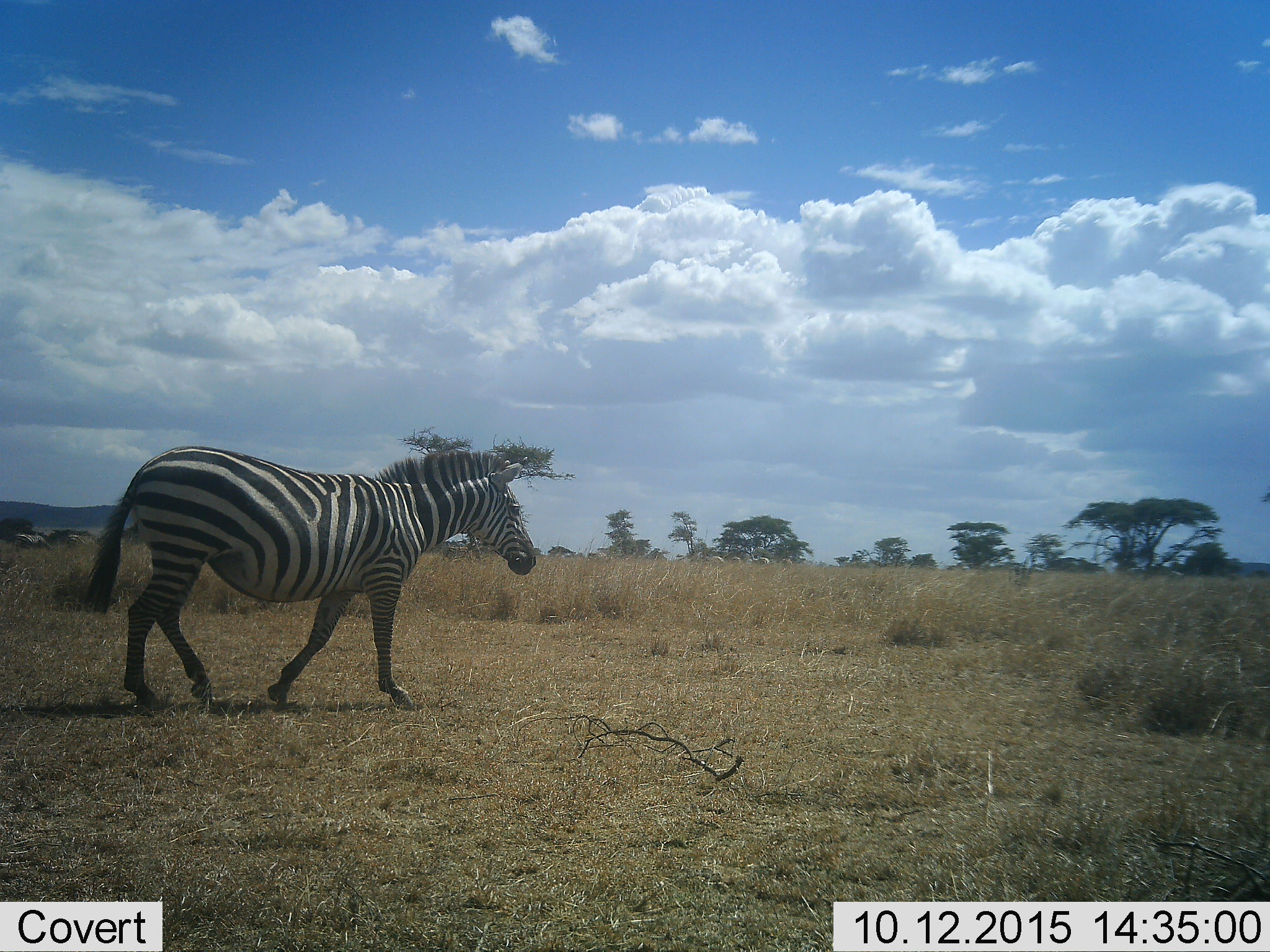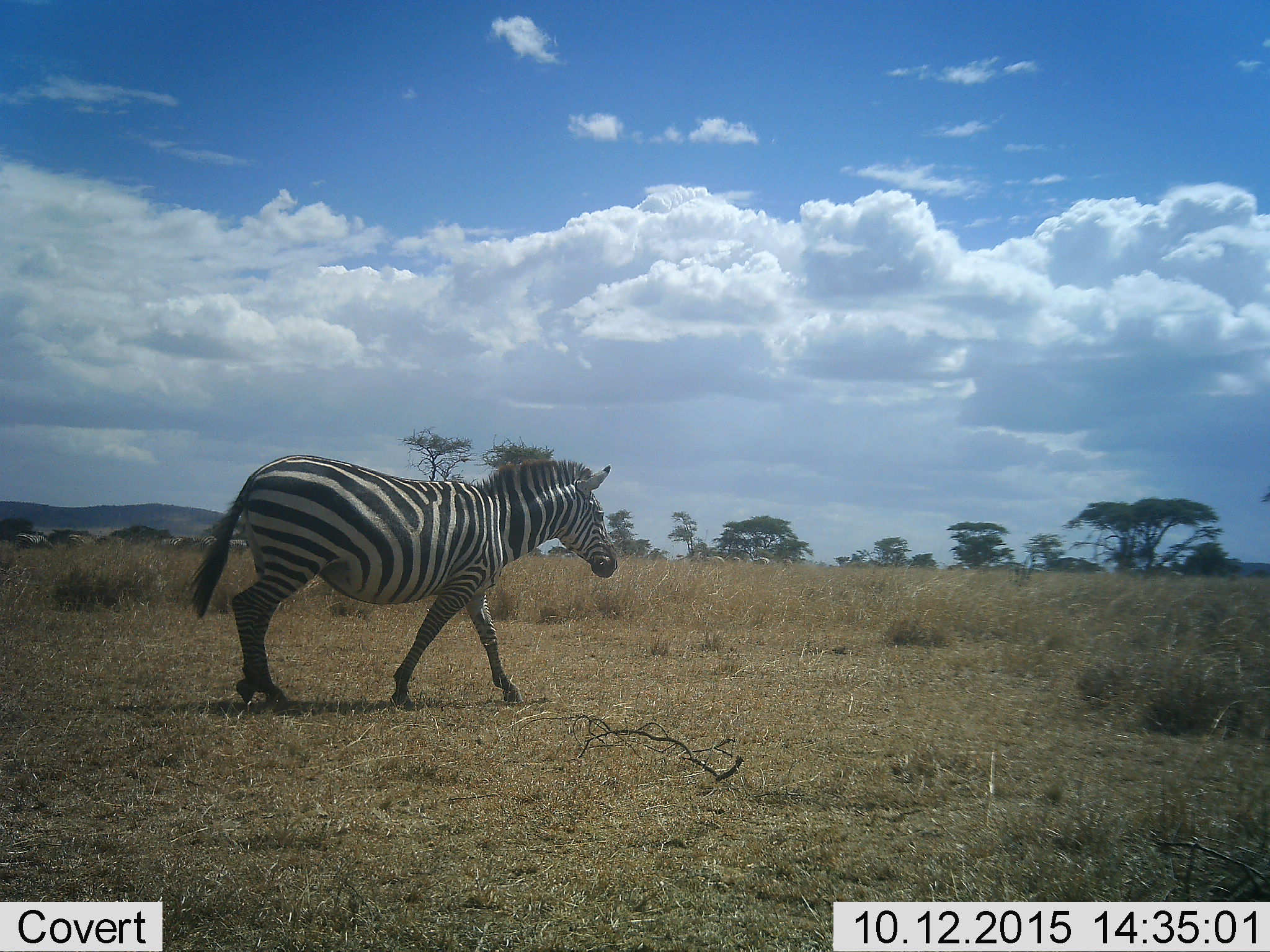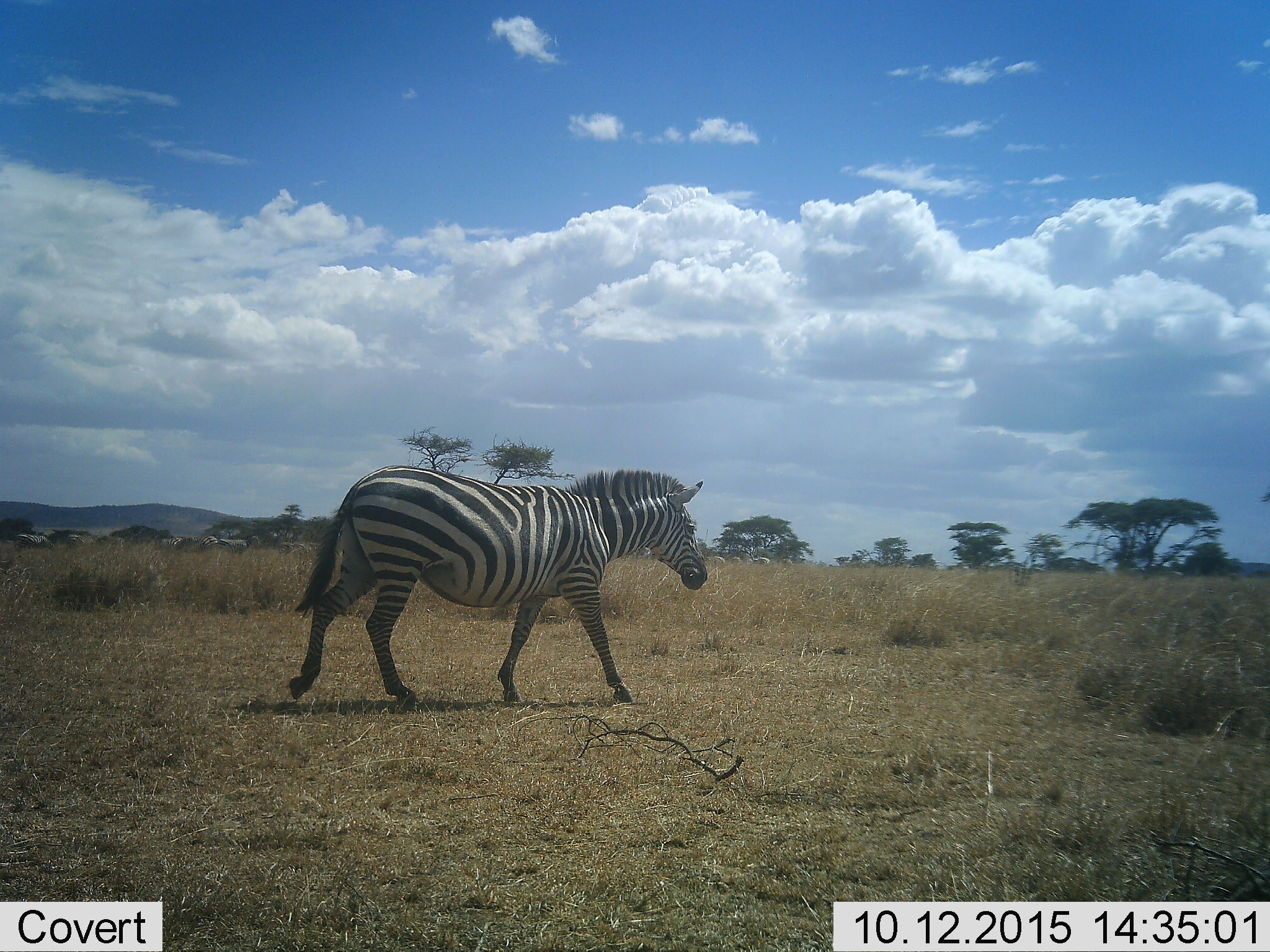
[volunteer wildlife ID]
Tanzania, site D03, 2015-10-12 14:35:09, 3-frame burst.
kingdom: Animalia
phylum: Chordata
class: Mammalia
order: Perissodactyla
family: Equidae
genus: Equus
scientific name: Equus quagga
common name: plains zebra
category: zebra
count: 1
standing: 50%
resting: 0%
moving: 94%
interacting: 0%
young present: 6%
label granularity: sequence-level